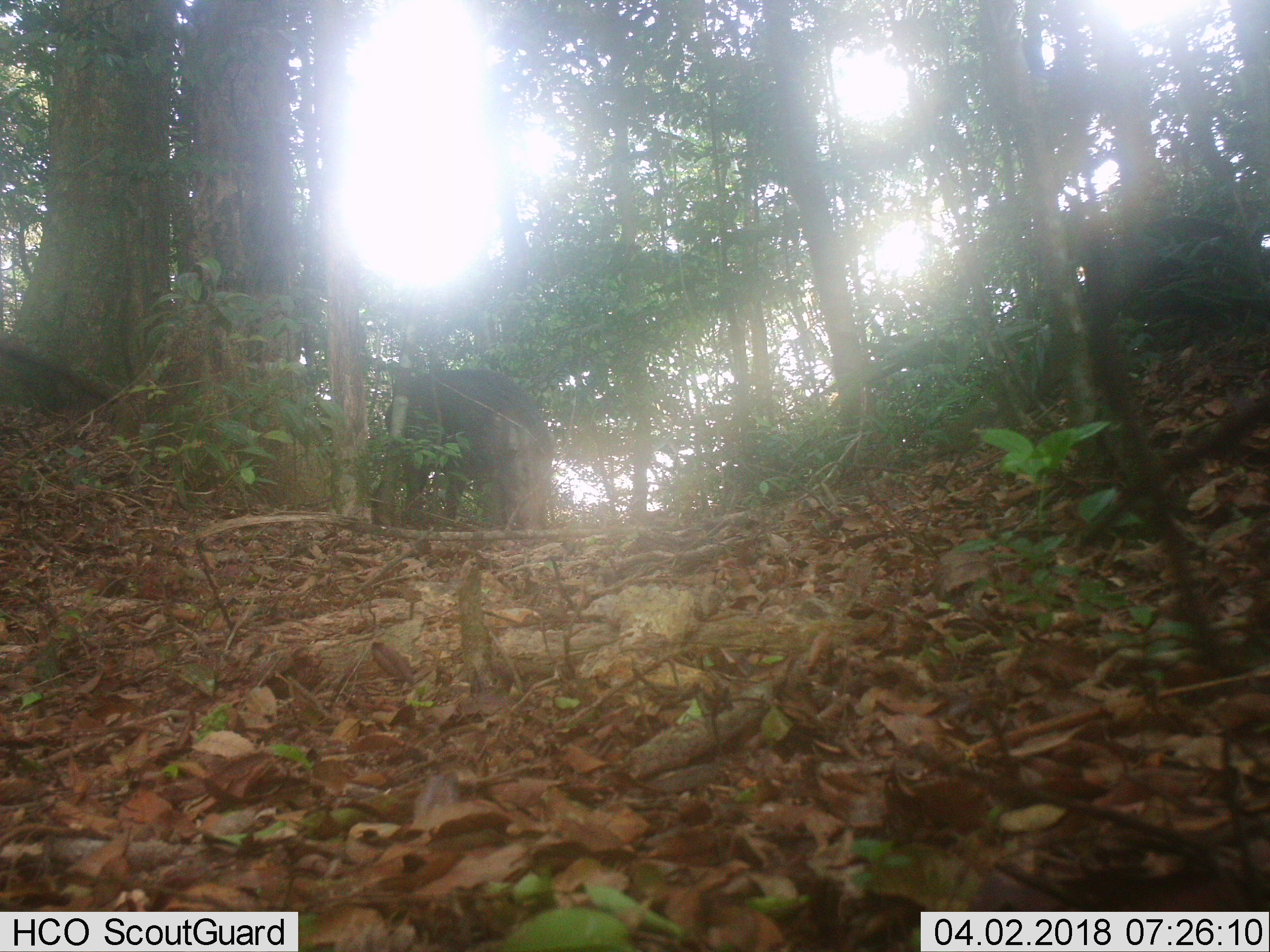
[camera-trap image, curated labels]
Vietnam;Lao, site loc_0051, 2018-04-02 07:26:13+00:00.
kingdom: Animalia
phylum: Chordata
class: Mammalia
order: Artiodactyla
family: Suidae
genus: Sus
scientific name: Sus scrofa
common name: eurasian wild pig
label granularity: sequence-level